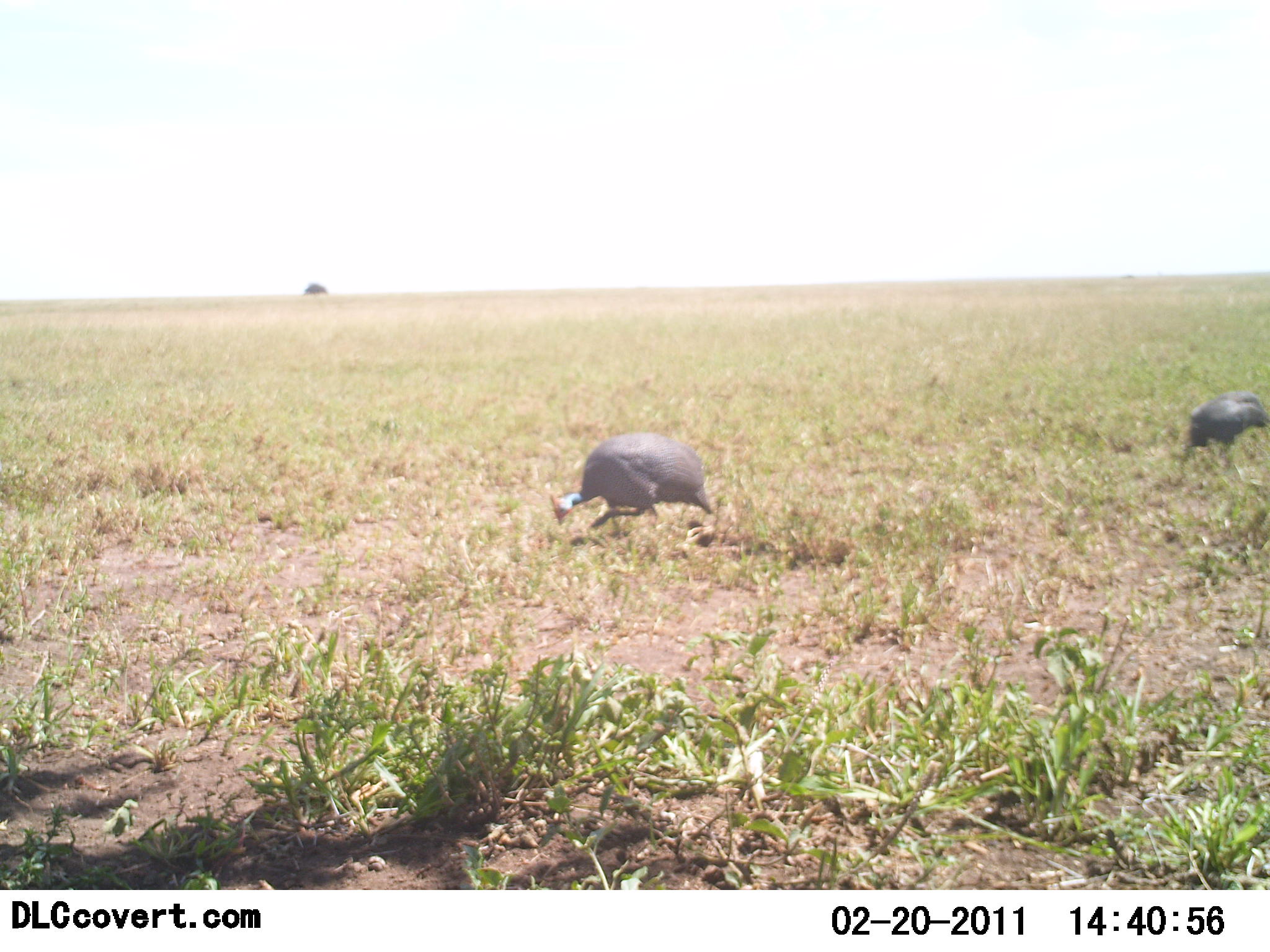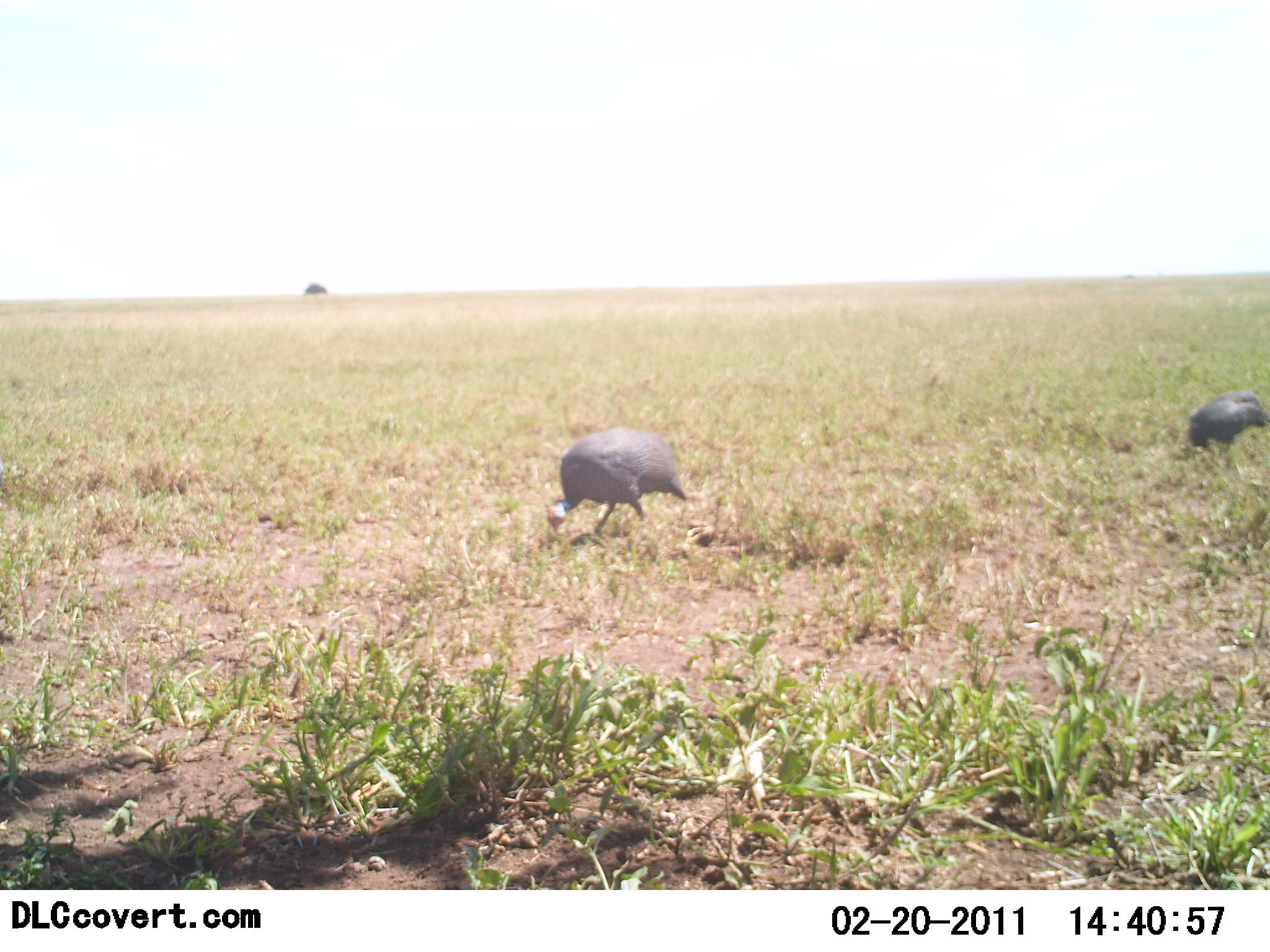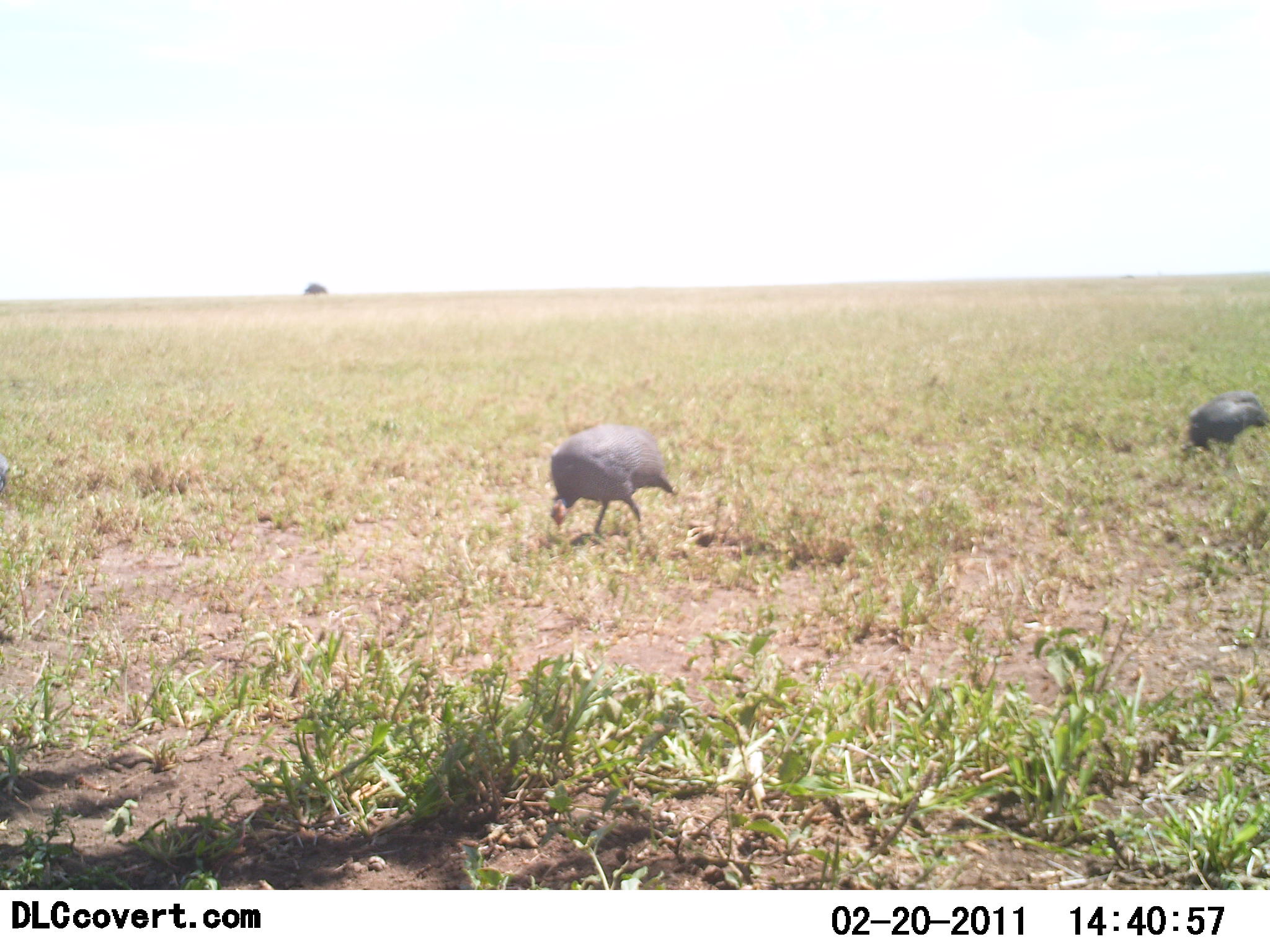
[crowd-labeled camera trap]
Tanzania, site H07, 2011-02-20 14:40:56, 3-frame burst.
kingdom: Animalia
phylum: Chordata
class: Aves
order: Galliformes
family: Numididae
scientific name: Numididae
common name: guinea fowl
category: guineafowl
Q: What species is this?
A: Guineafowl (guinea fowl) (Numididae).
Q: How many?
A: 2.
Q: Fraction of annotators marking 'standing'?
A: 8%.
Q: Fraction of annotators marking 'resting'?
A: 0%.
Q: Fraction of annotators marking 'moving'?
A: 8%.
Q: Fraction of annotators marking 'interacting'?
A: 0%.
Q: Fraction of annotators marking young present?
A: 0%.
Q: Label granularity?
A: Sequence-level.